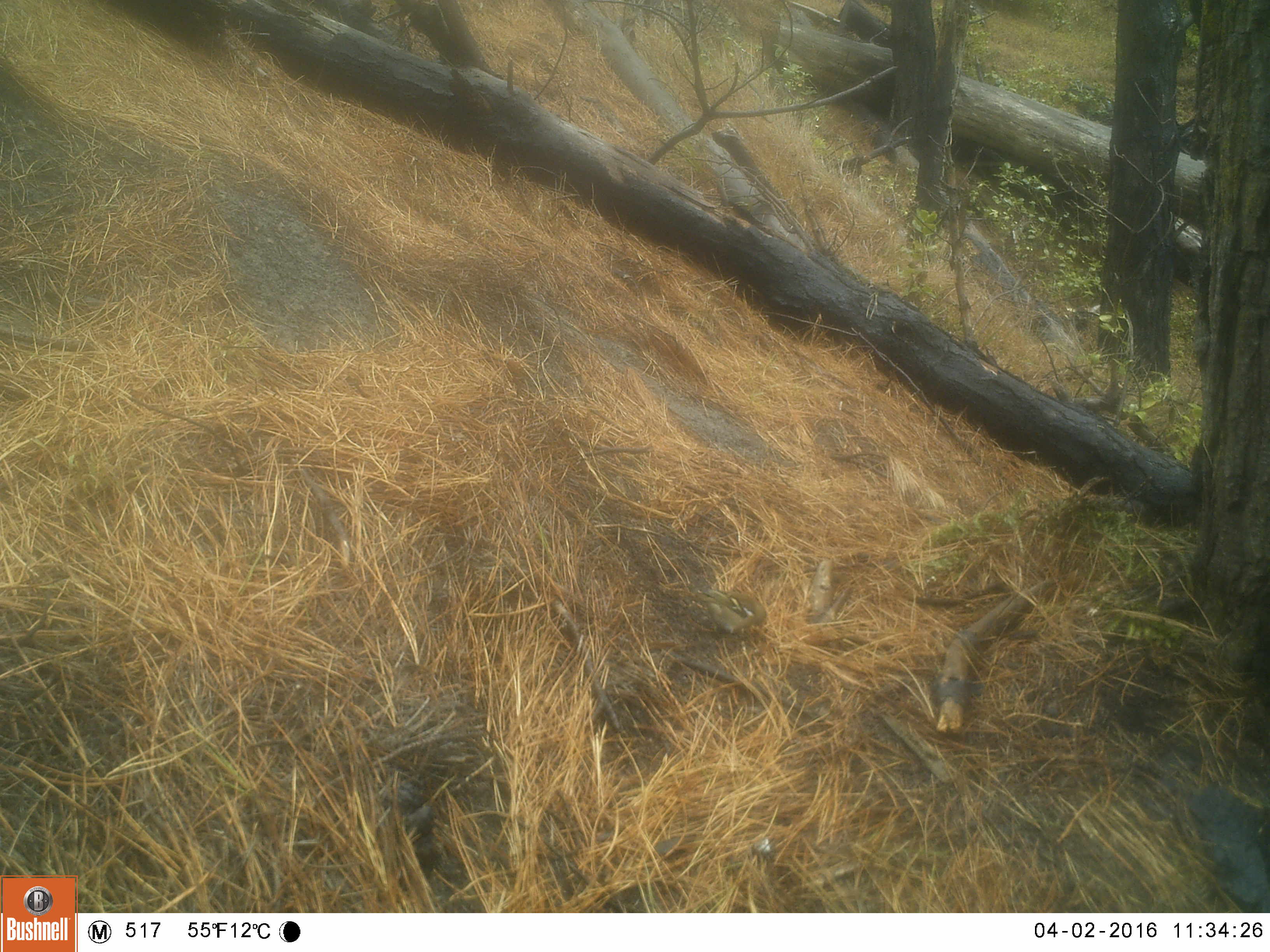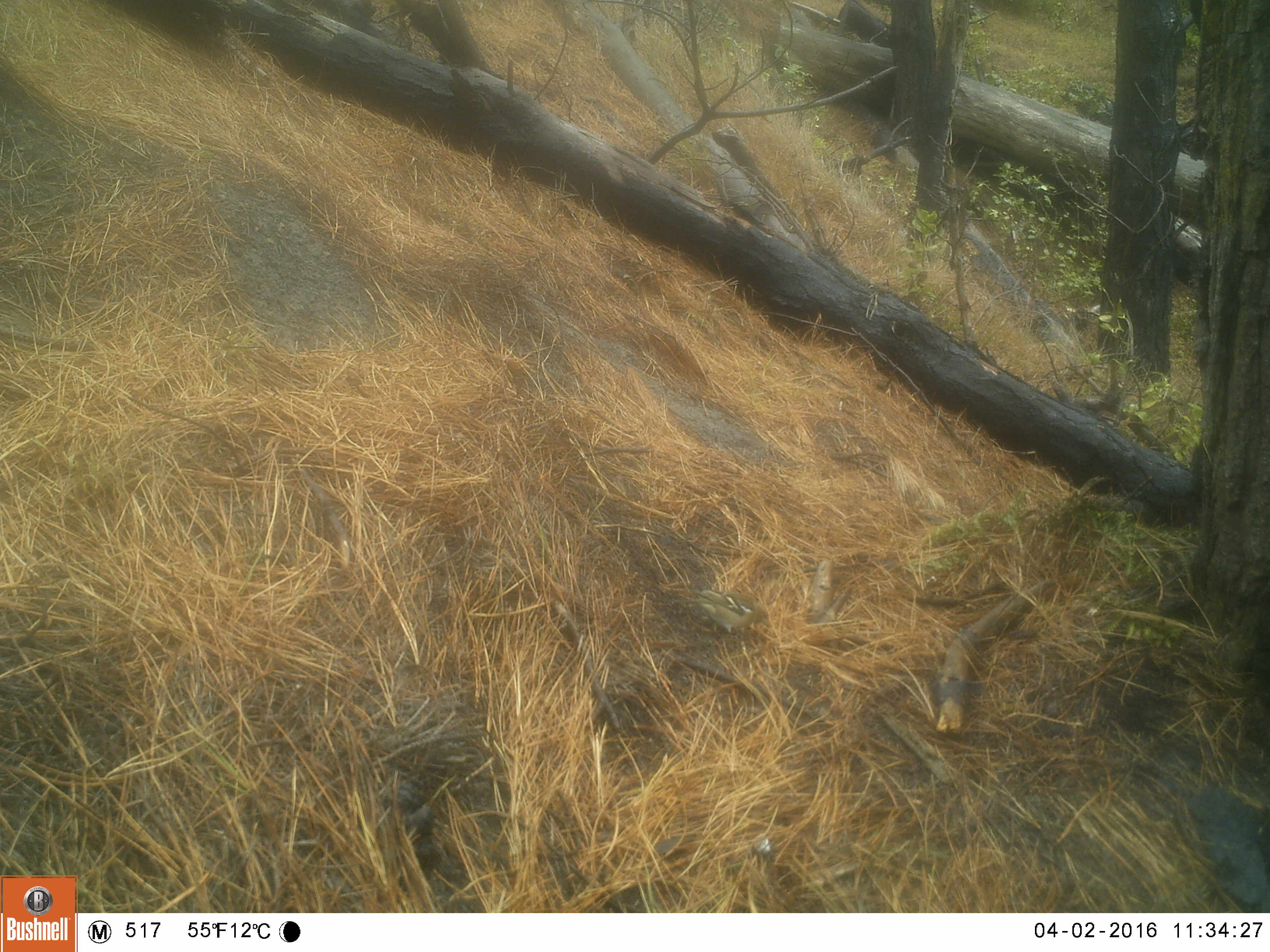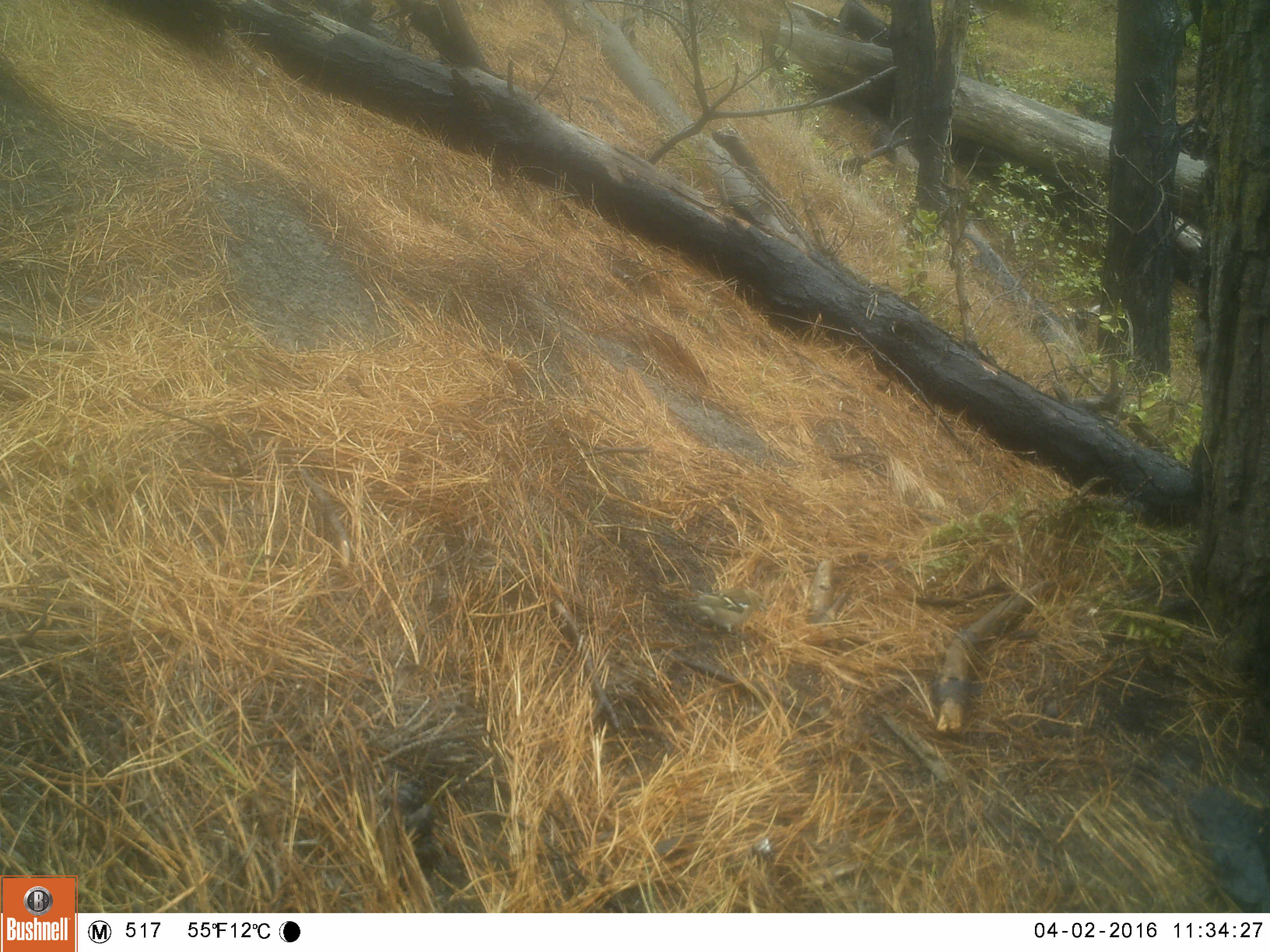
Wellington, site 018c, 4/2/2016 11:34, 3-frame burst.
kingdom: Animalia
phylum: Chordata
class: Aves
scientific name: Aves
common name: bird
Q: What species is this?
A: Bird (Aves).